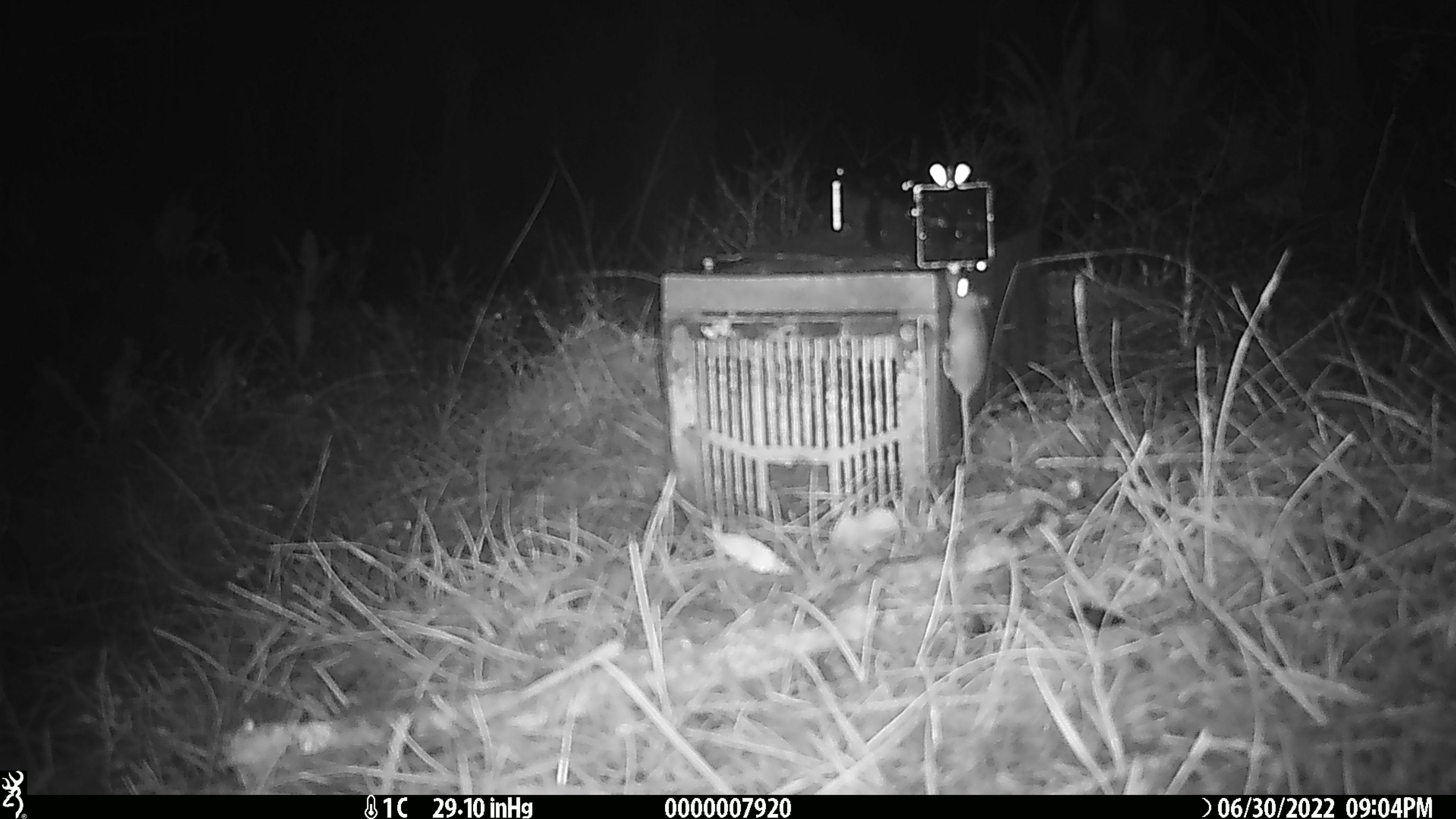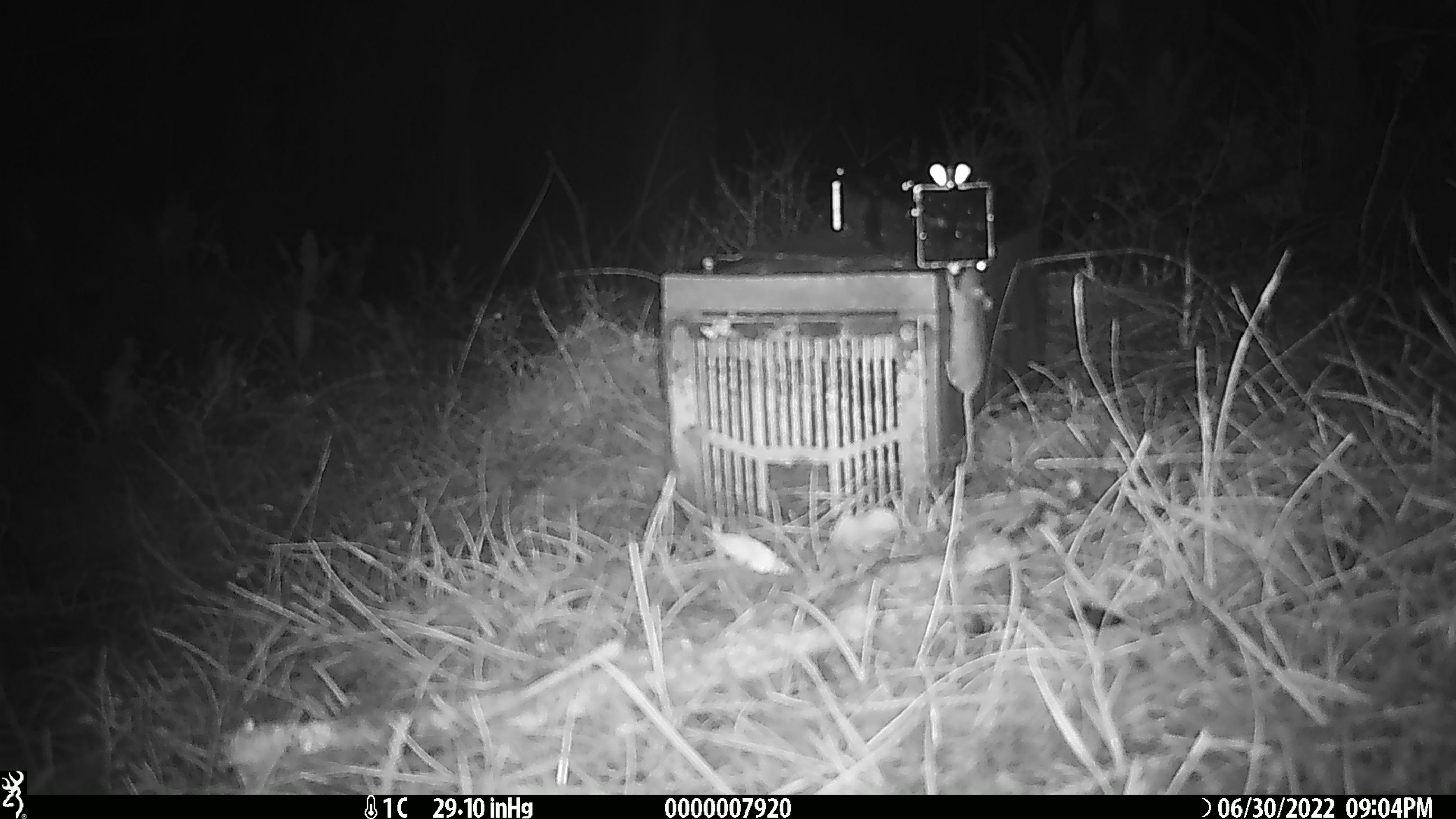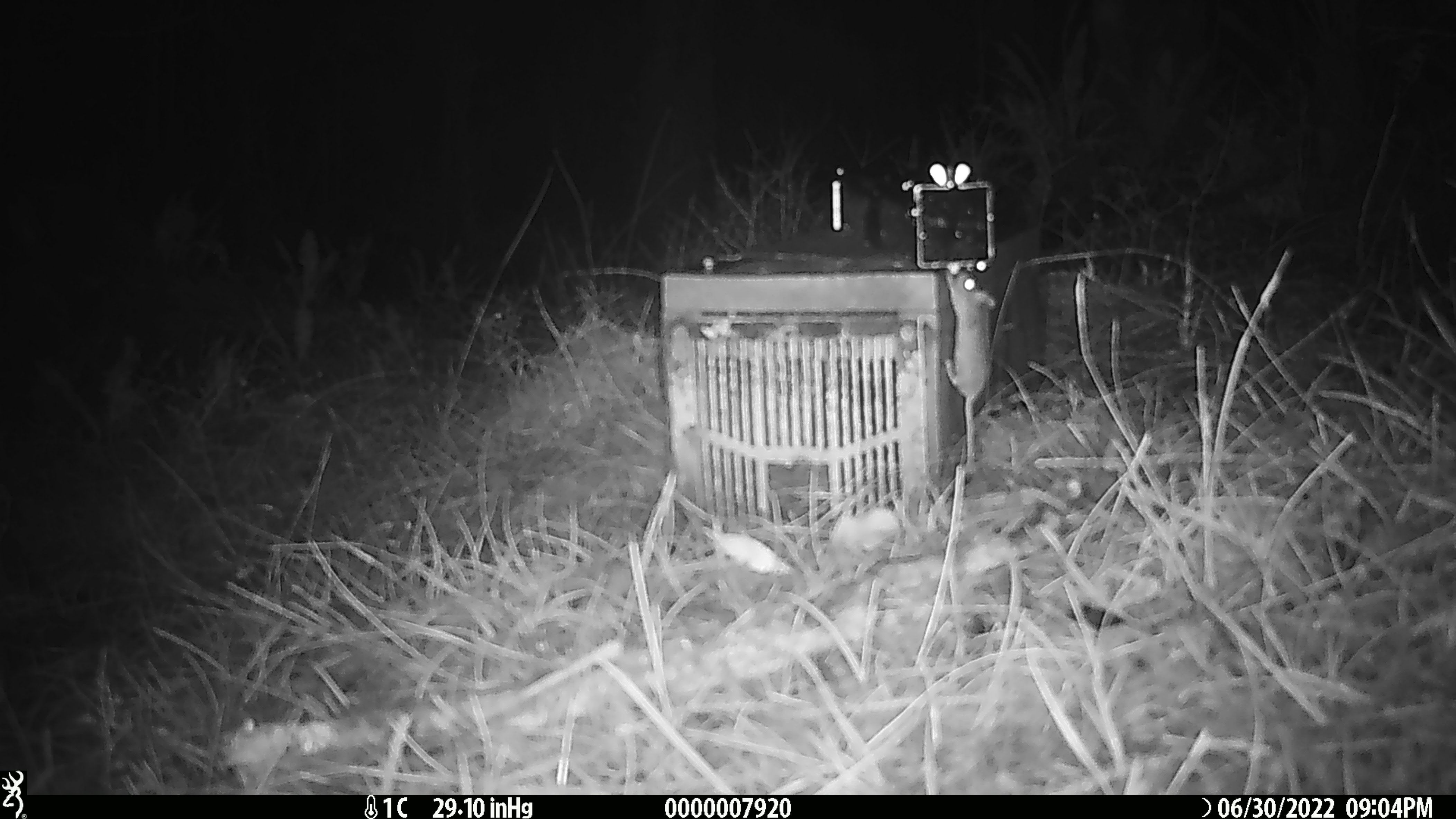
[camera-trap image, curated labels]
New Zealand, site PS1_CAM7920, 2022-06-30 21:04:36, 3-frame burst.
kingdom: Animalia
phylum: Chordata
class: Mammalia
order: Rodentia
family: Muridae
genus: Mus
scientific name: Mus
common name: mouse